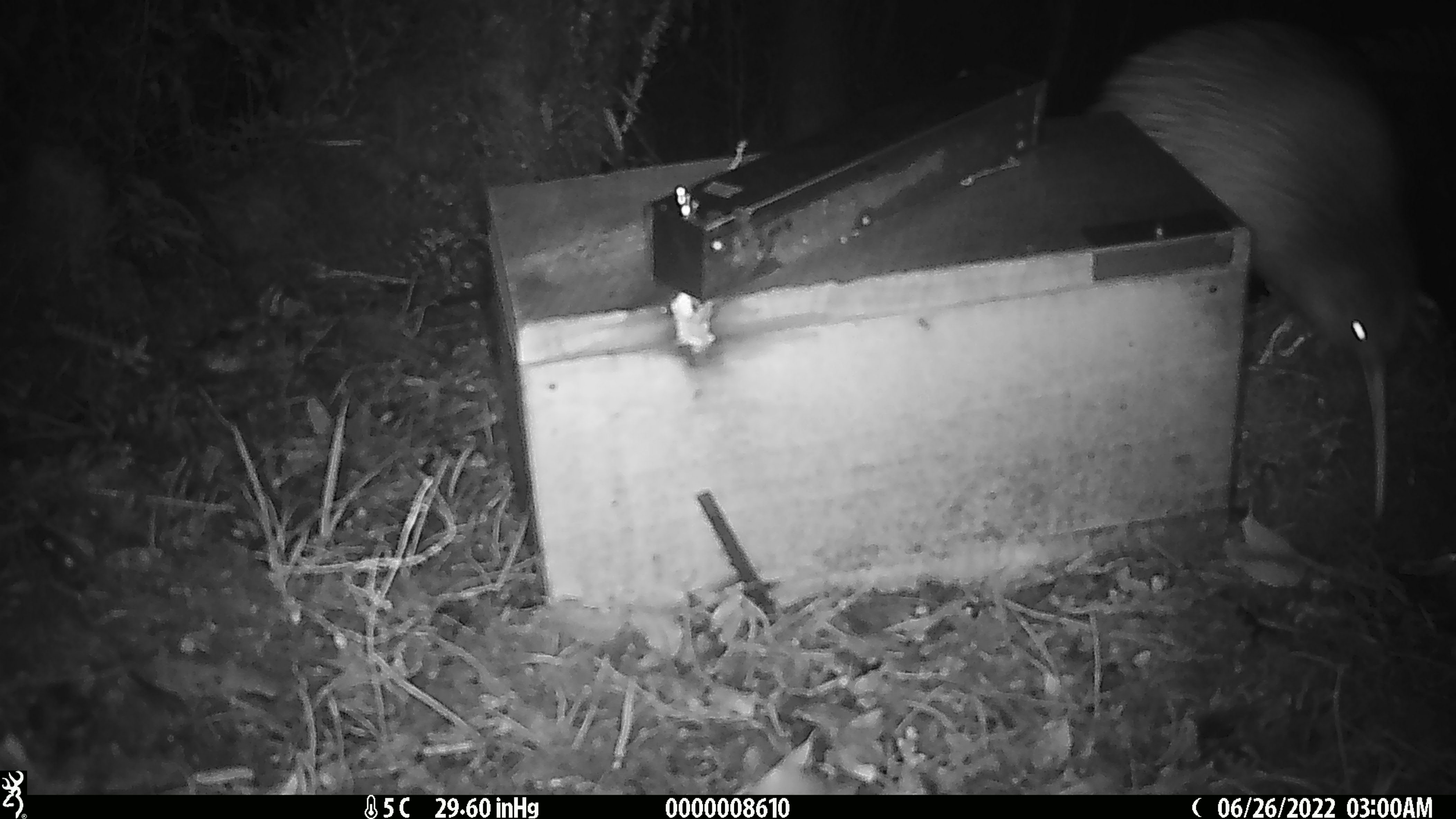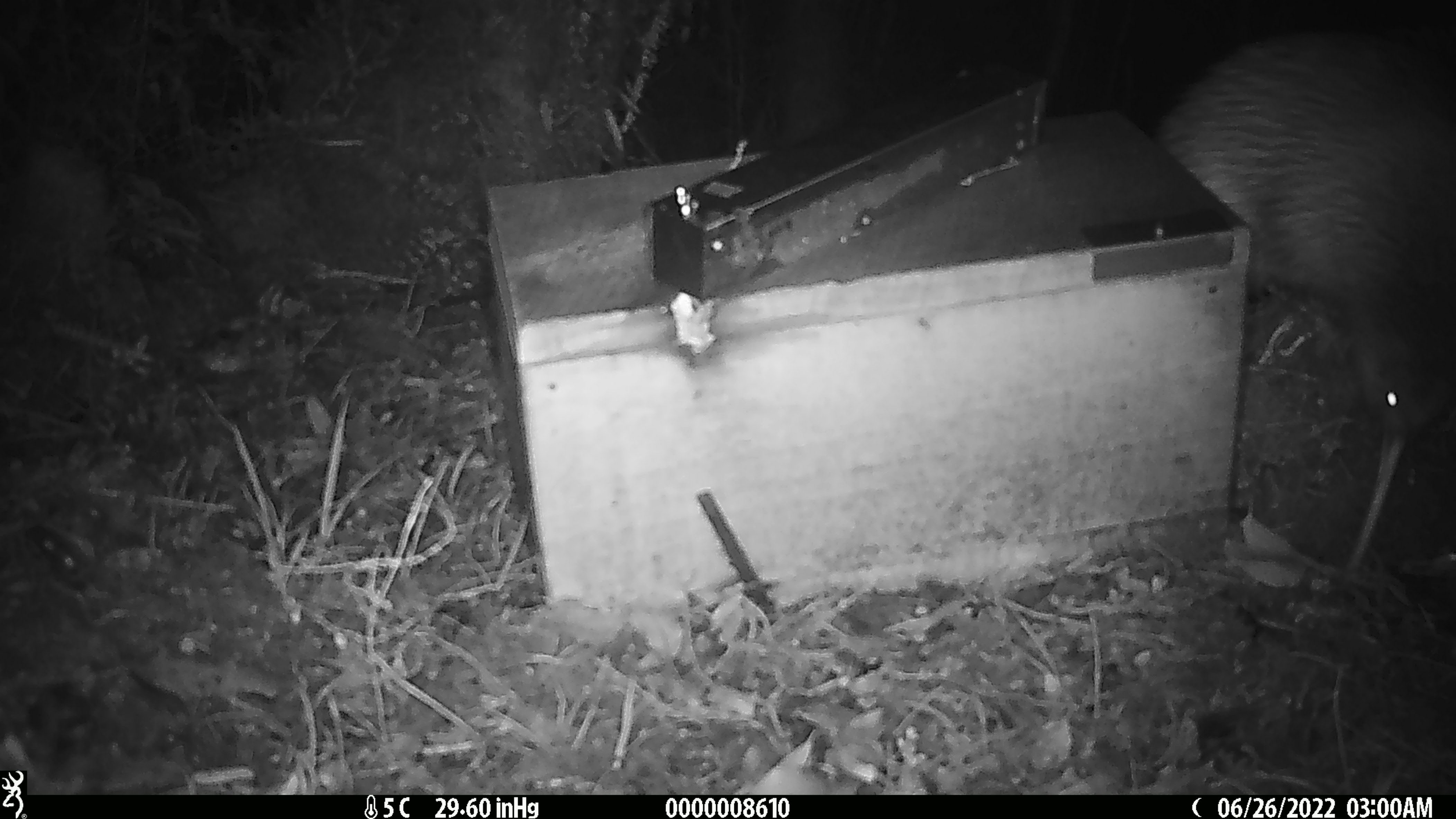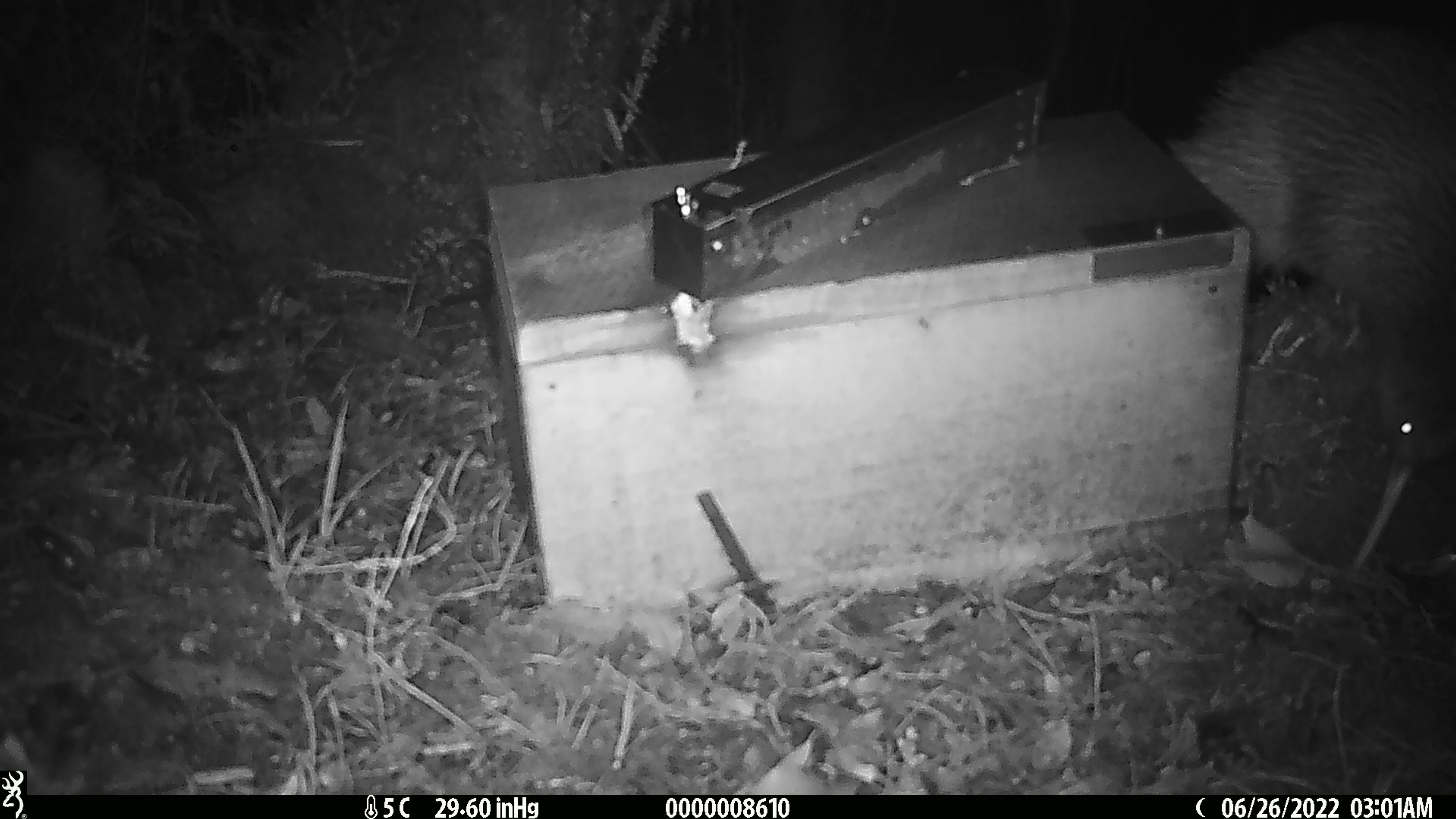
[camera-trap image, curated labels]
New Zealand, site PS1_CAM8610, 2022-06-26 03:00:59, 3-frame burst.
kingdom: Animalia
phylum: Chordata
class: Aves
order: Apterygiformes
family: Apterygidae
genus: Apteryx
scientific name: Apteryx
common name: kiwi